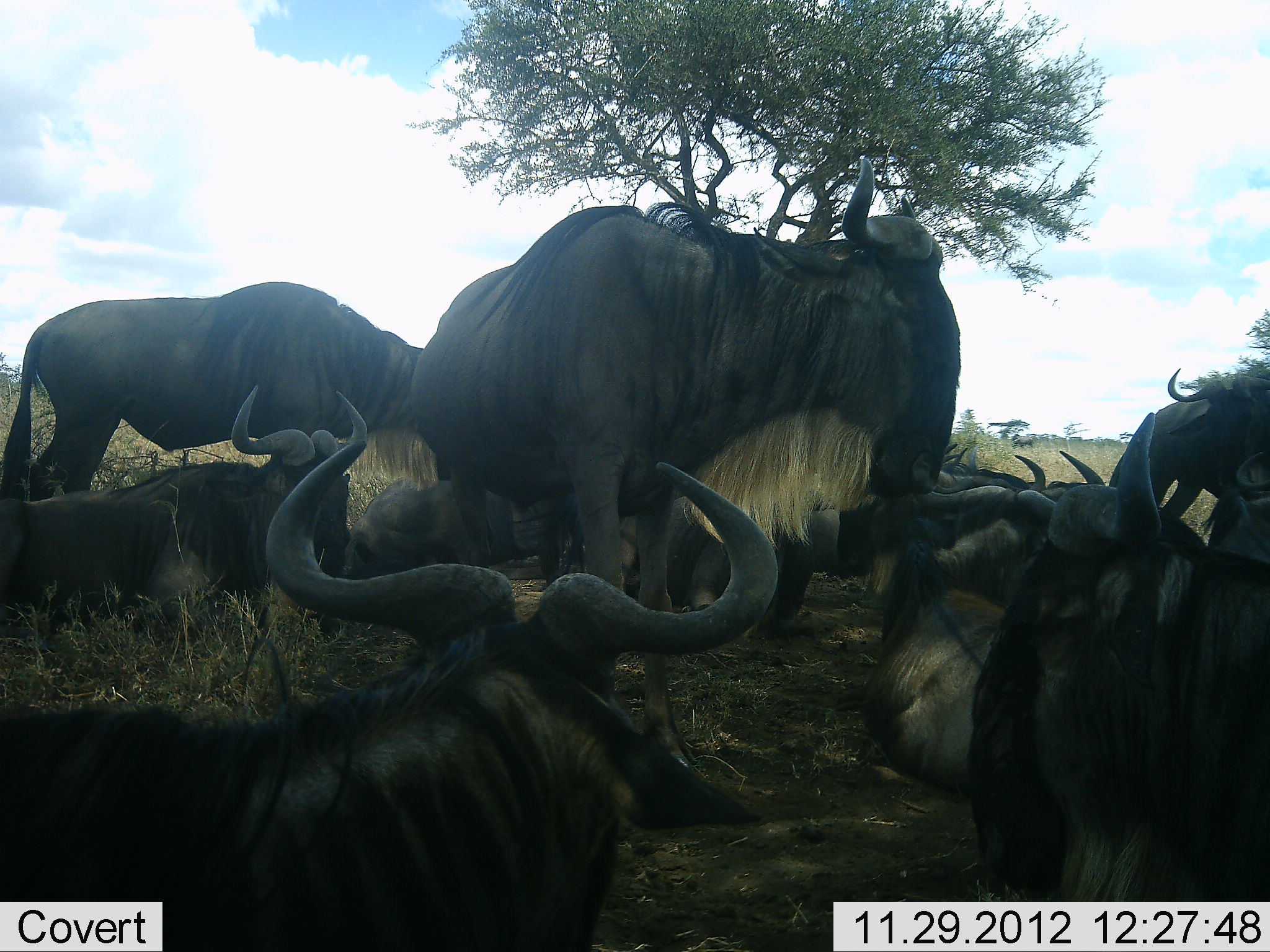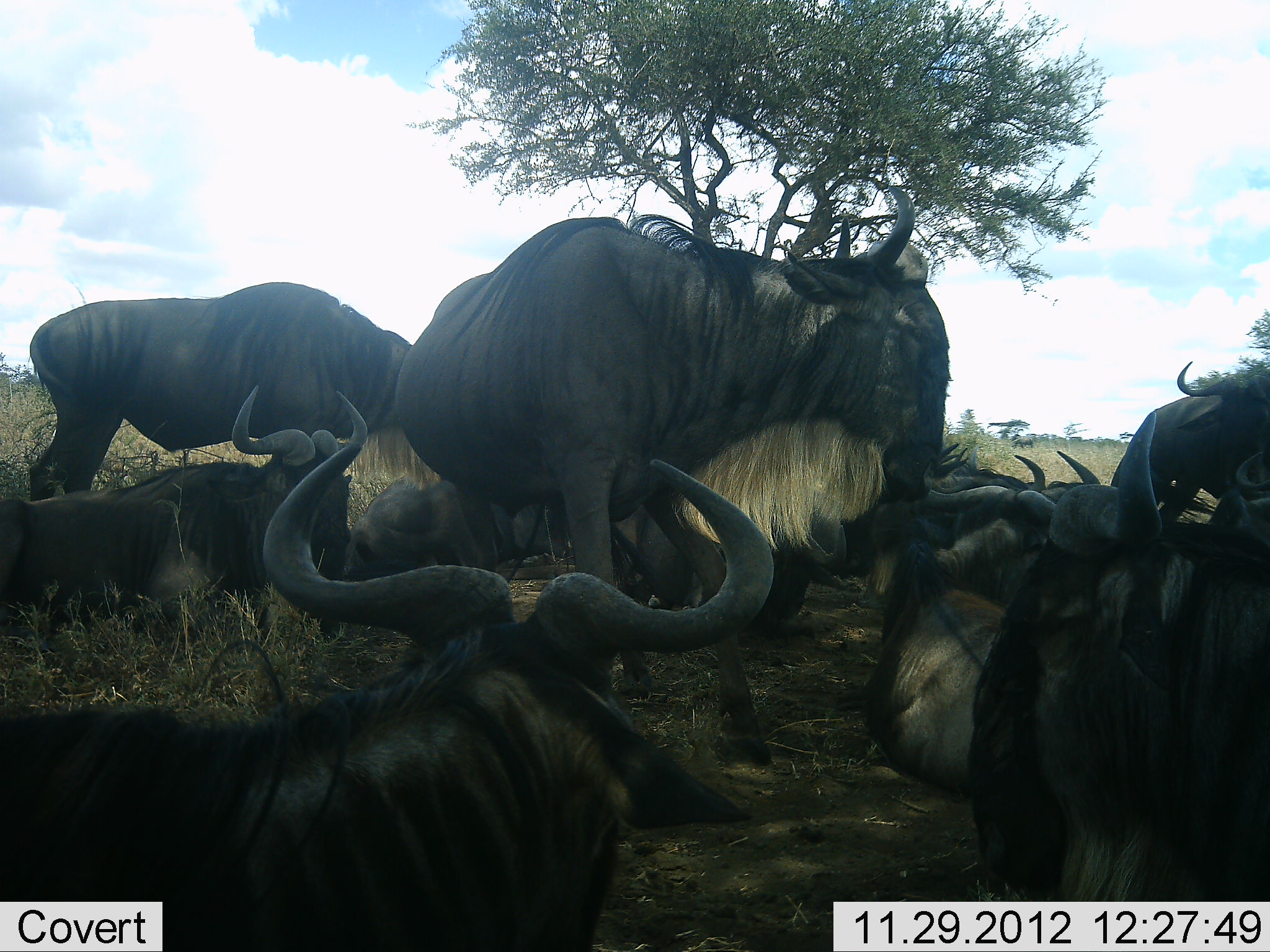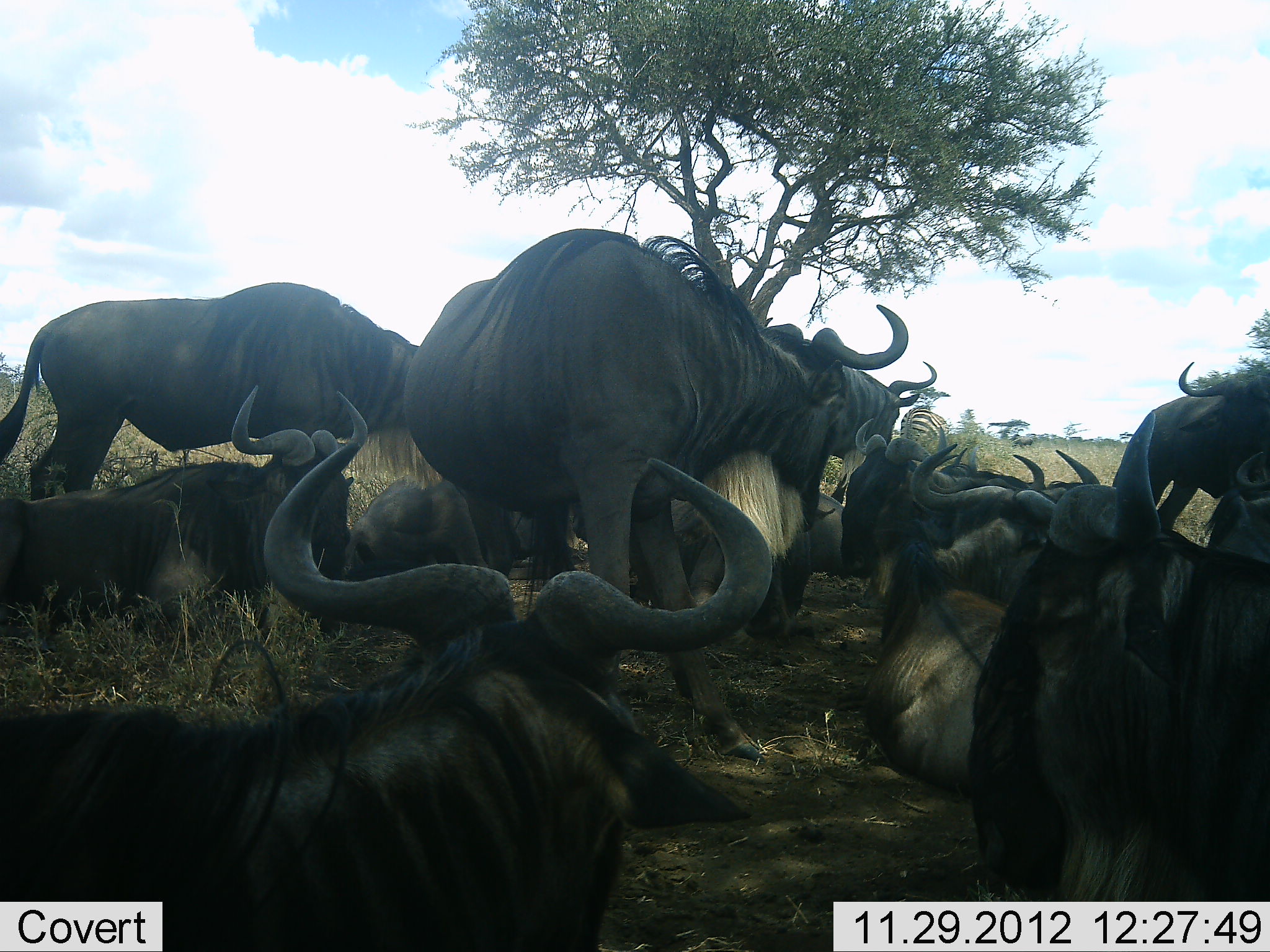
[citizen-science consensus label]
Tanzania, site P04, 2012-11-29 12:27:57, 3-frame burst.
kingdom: Animalia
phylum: Chordata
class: Mammalia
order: Artiodactyla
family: Bovidae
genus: Connochaetes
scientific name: Connochaetes taurinus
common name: blue wildebeest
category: wildebeest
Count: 11-50.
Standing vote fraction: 85%.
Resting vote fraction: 100%.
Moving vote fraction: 8%.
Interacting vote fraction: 15%.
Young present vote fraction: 8%.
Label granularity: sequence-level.